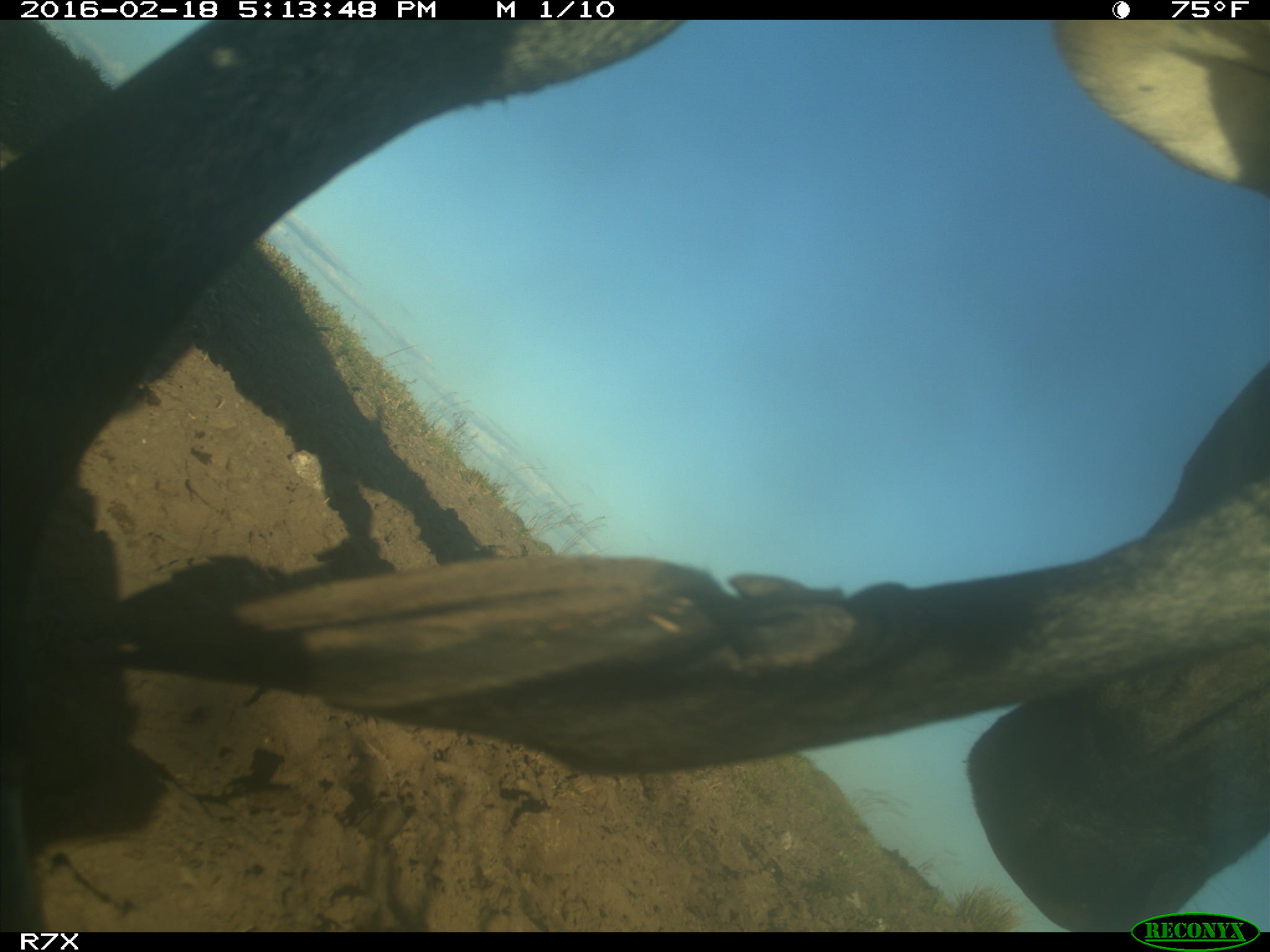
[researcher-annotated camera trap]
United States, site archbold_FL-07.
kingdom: Animalia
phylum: Chordata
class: Mammalia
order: Artiodactyla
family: Bovidae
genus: Bos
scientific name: Bos taurus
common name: domestic cow